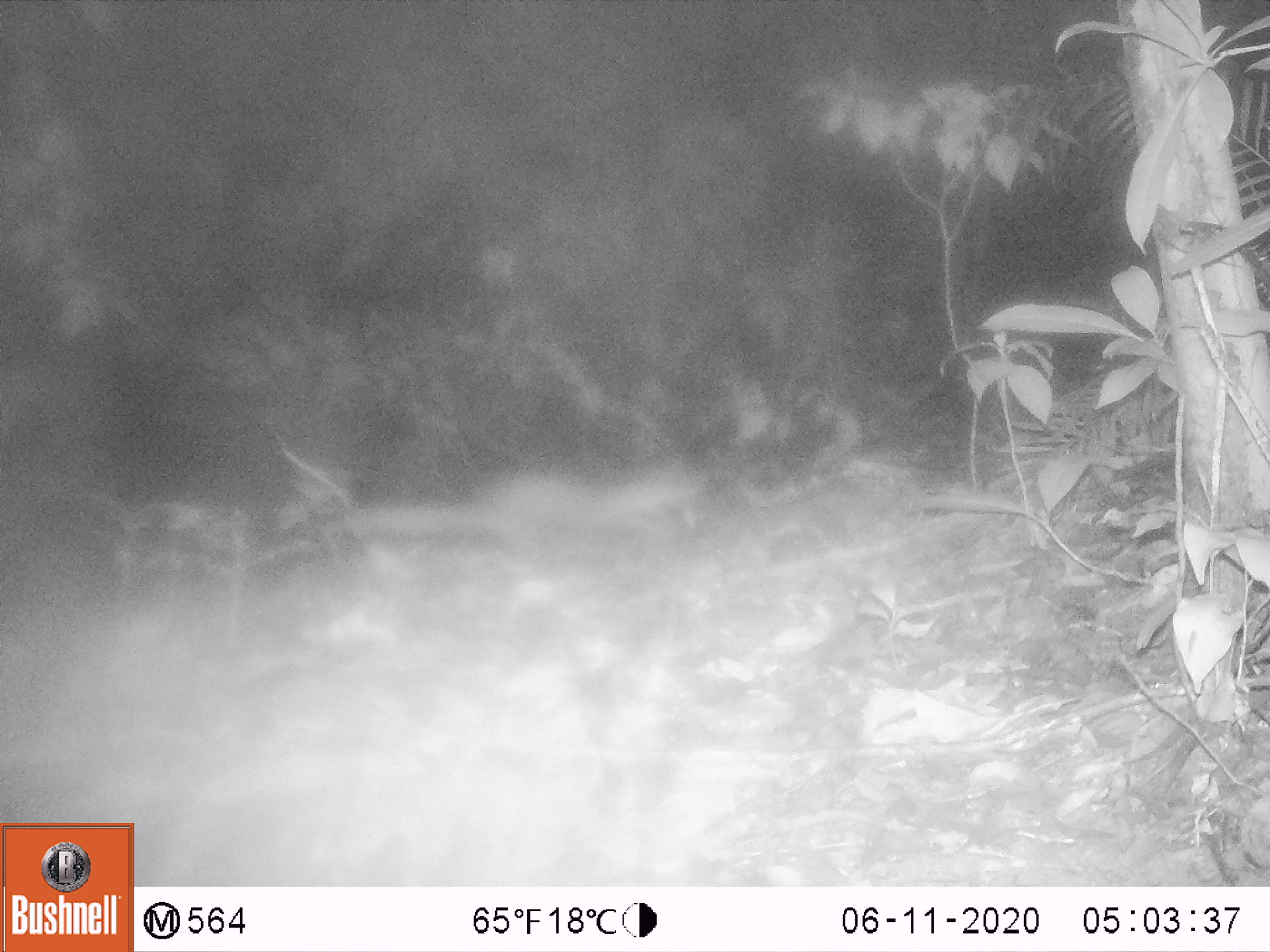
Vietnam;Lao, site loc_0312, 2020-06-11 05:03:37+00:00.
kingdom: Animalia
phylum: Chordata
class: Mammalia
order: Carnivora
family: Mustelidae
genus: Melogale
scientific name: Melogale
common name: ferret badger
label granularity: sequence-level